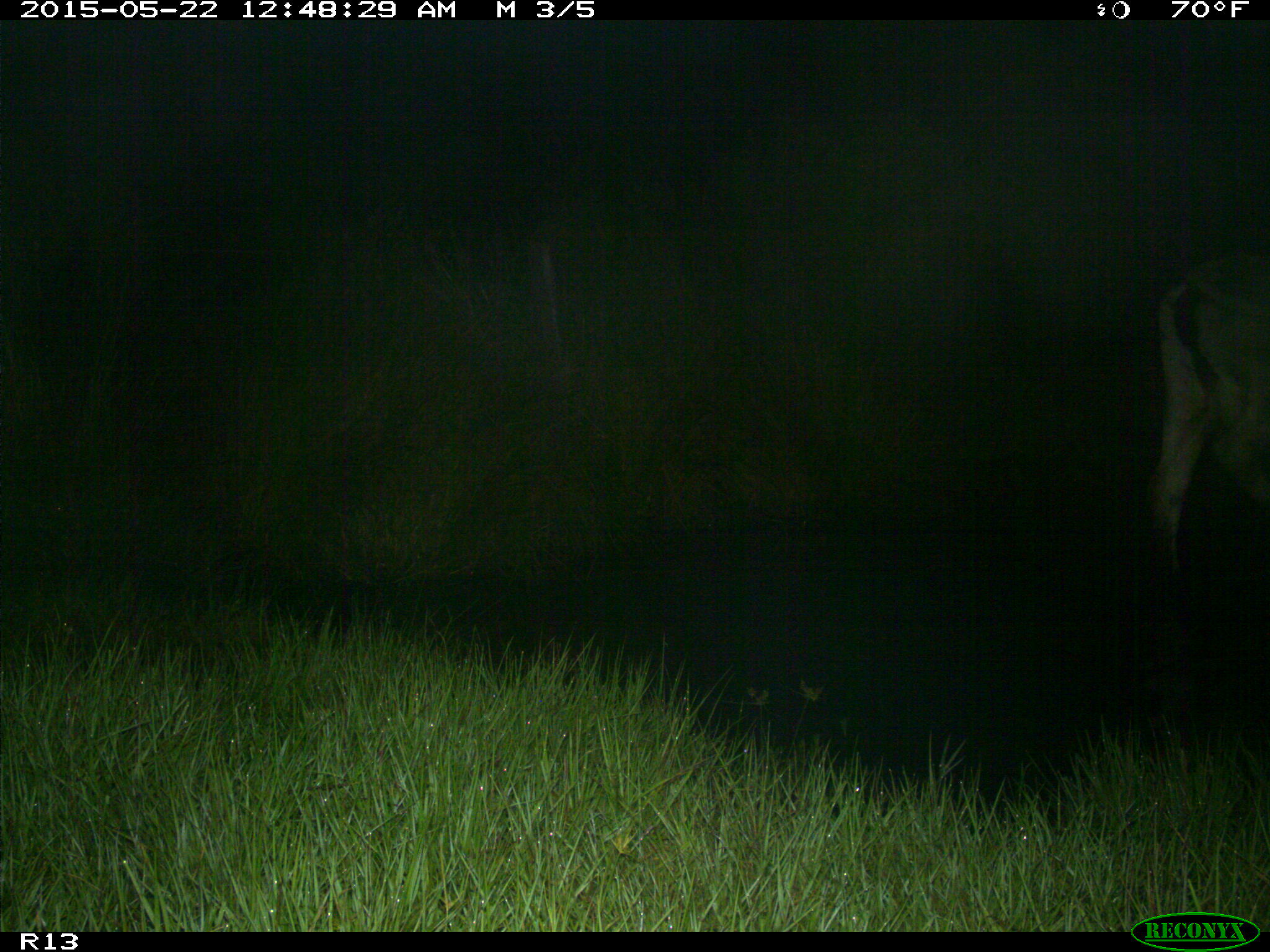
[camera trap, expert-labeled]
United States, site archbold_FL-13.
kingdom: Animalia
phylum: Chordata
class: Mammalia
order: Artiodactyla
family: Bovidae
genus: Bos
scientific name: Bos taurus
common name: domestic cow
Bos taurus (domestic cow).